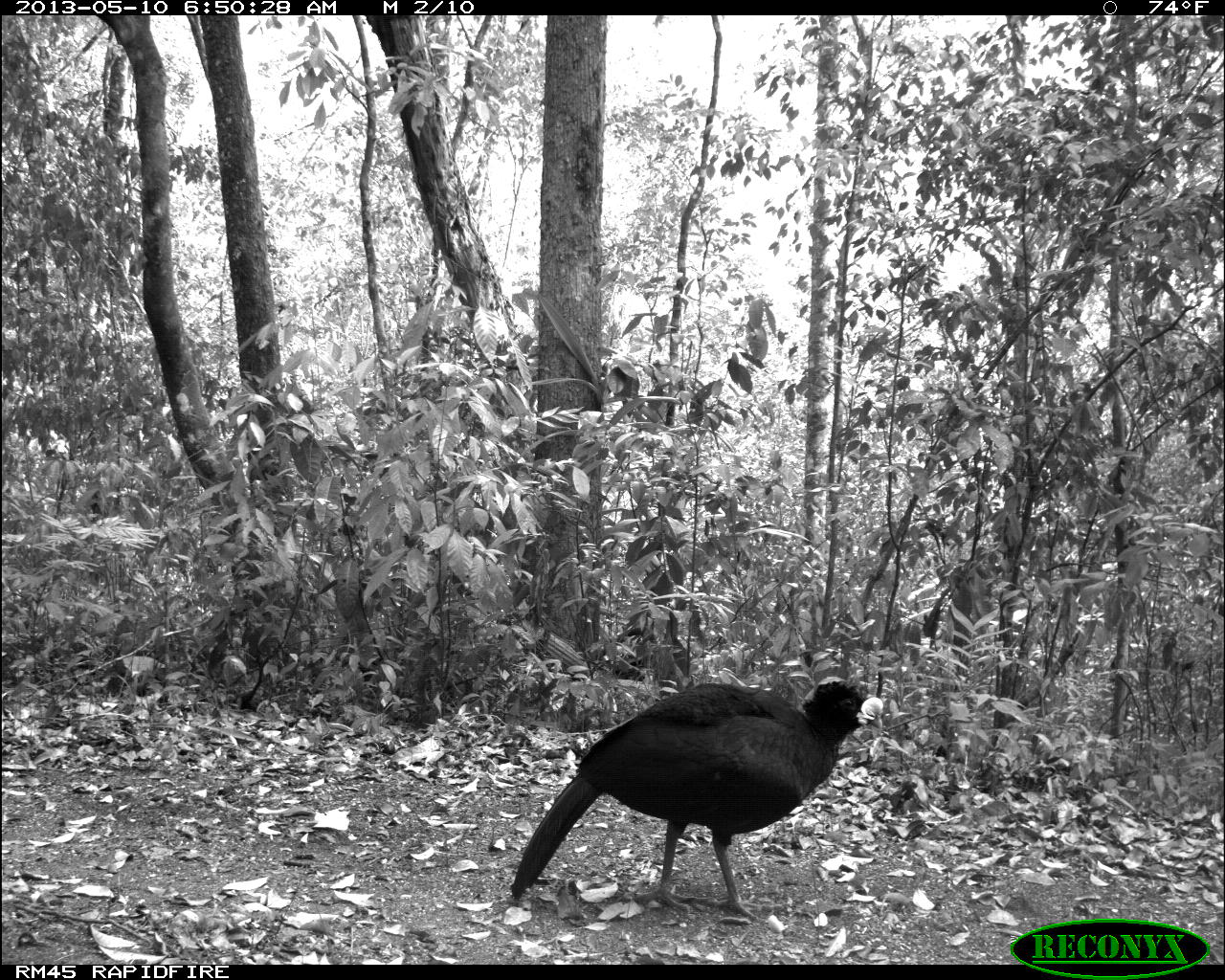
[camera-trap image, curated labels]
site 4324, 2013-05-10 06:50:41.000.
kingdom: Animalia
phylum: Chordata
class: Aves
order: Galliformes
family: Cracidae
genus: Crax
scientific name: Crax rubra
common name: great curassow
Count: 1.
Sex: male.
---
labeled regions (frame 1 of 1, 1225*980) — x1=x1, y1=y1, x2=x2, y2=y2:
crax rubra: x1=507, y1=678, x2=884, y2=922